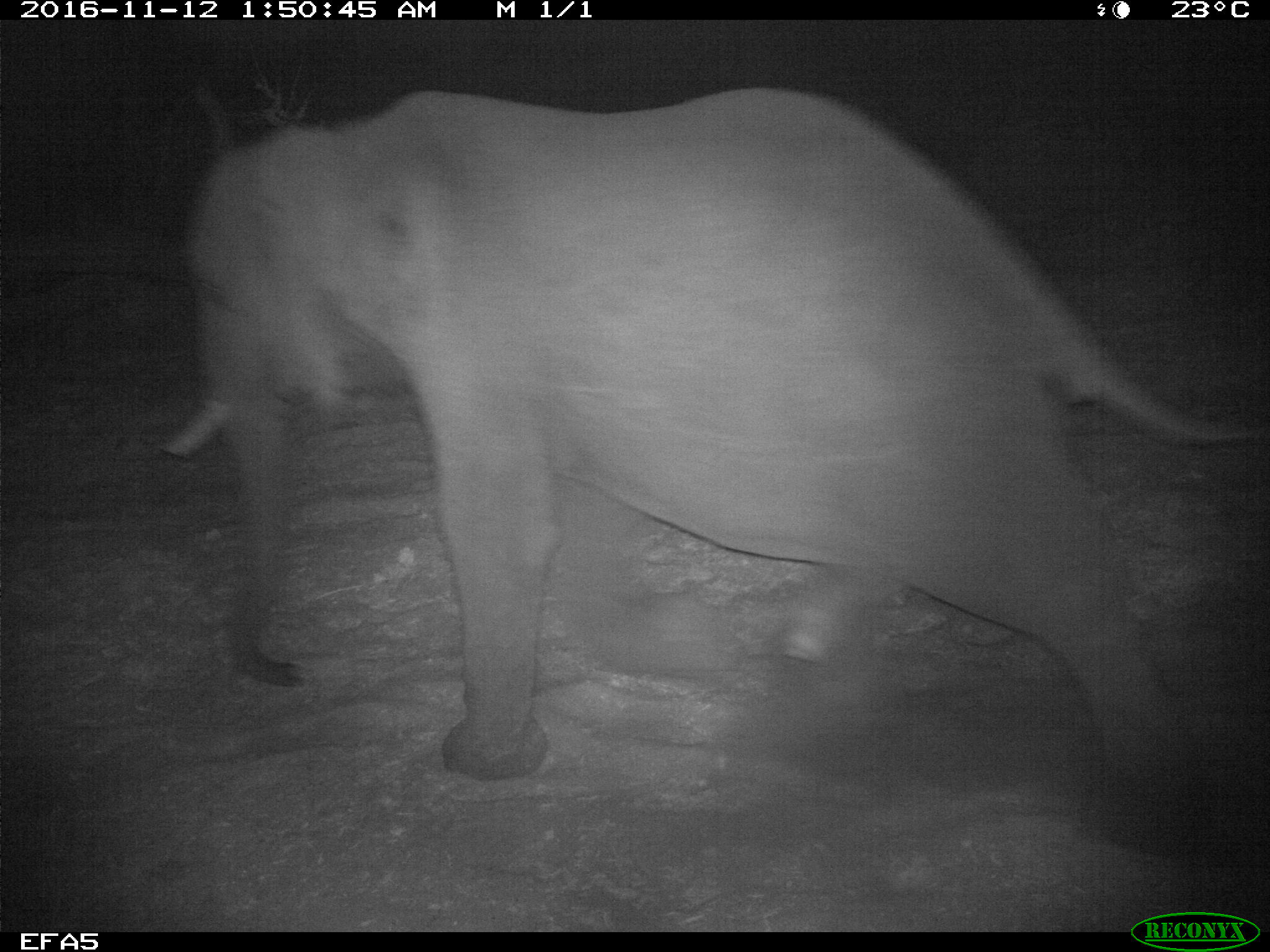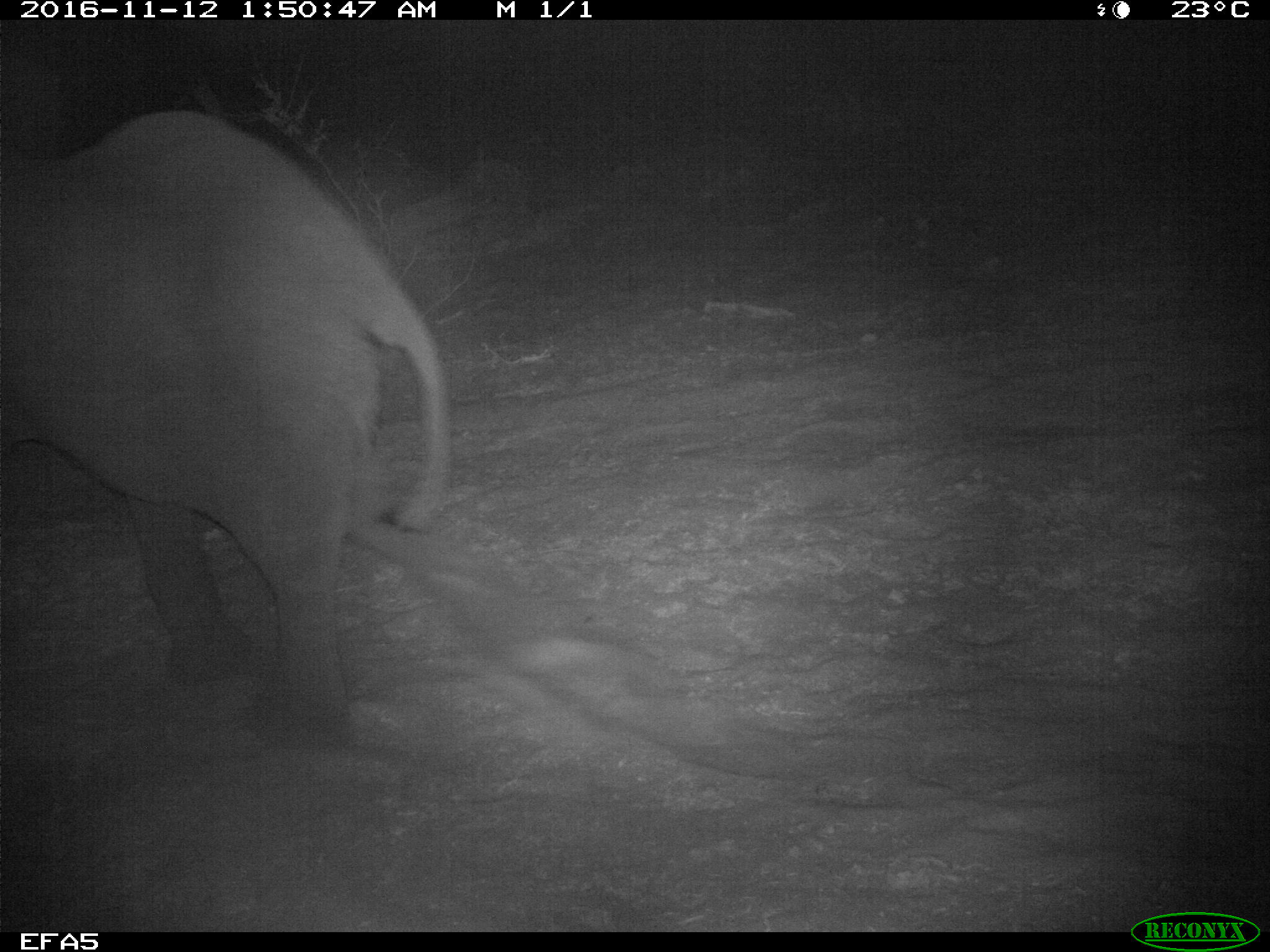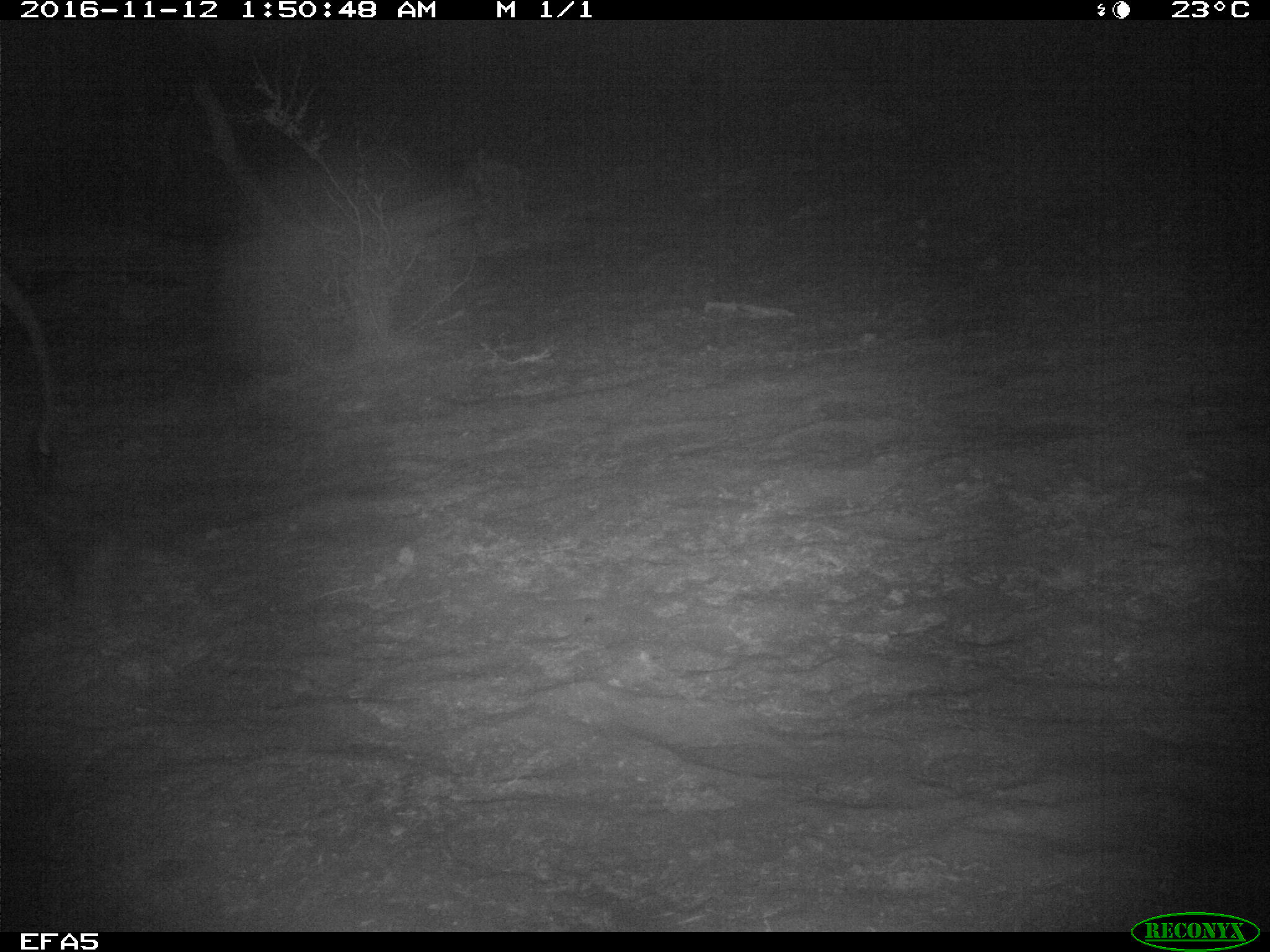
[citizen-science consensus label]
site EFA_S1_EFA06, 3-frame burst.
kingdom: Animalia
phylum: Chordata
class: Mammalia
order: Proboscidea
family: Elephantidae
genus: Loxodonta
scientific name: Loxodonta africana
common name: african bush elephant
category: elephant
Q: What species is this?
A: Elephant (african bush elephant) (Loxodonta africana).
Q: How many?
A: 1.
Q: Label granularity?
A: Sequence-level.